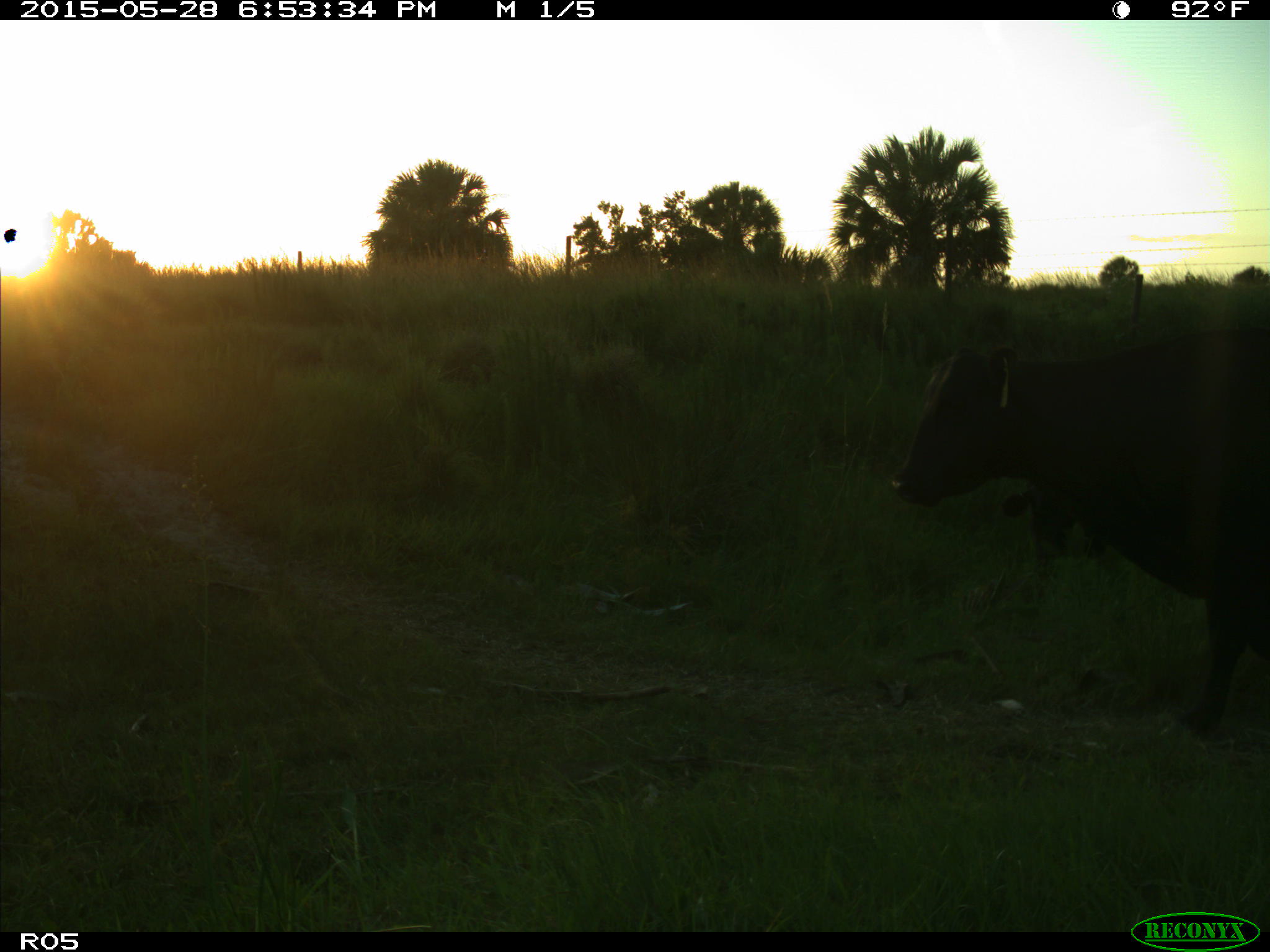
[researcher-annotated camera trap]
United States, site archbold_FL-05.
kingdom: Animalia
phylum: Chordata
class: Mammalia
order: Artiodactyla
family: Bovidae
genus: Bos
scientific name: Bos taurus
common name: domestic cow